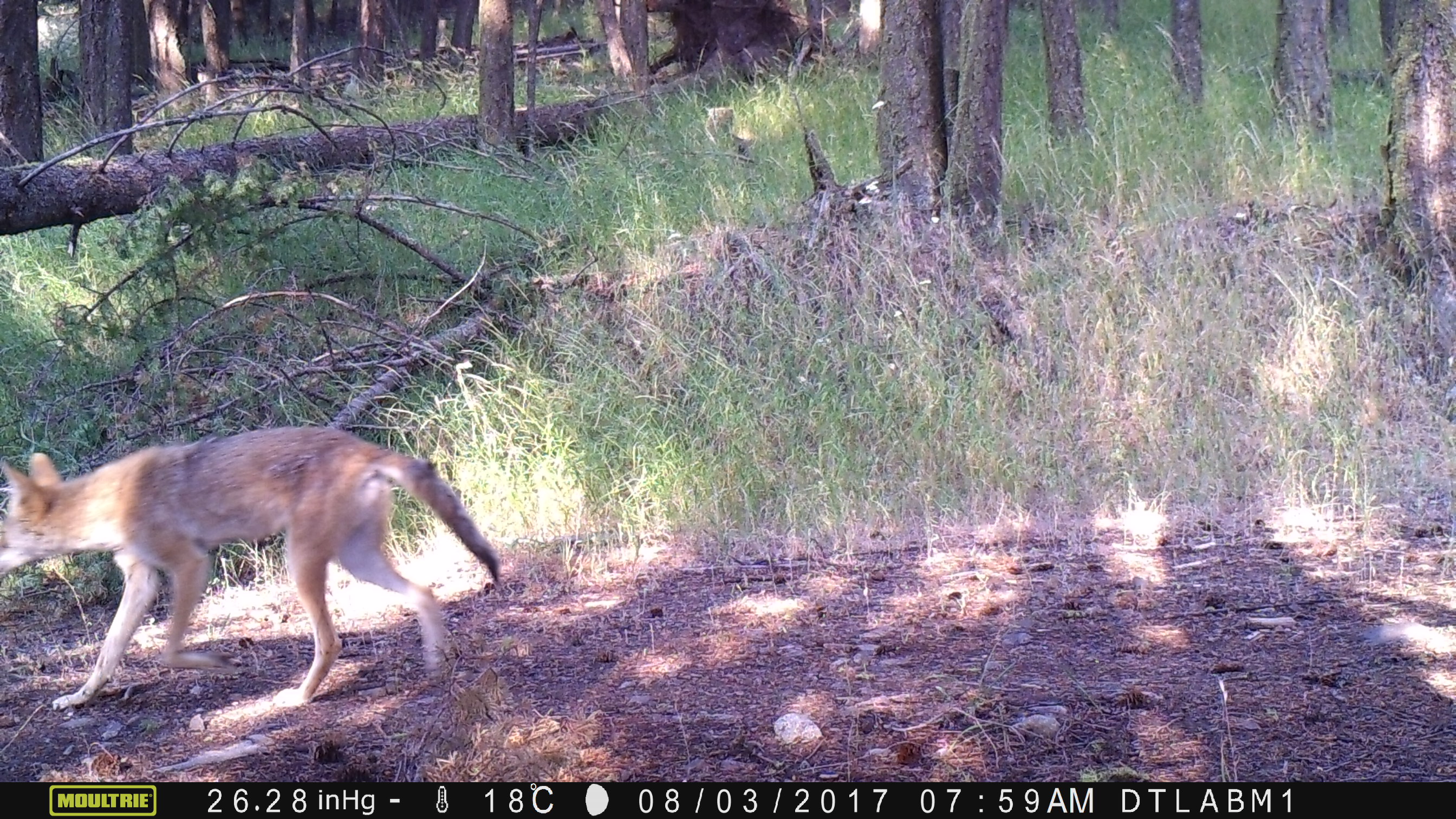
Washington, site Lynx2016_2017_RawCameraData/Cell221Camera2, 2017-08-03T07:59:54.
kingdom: Animalia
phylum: Chordata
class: Mammalia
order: Carnivora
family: Canidae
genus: Canis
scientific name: Canis latrans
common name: coyote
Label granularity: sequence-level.